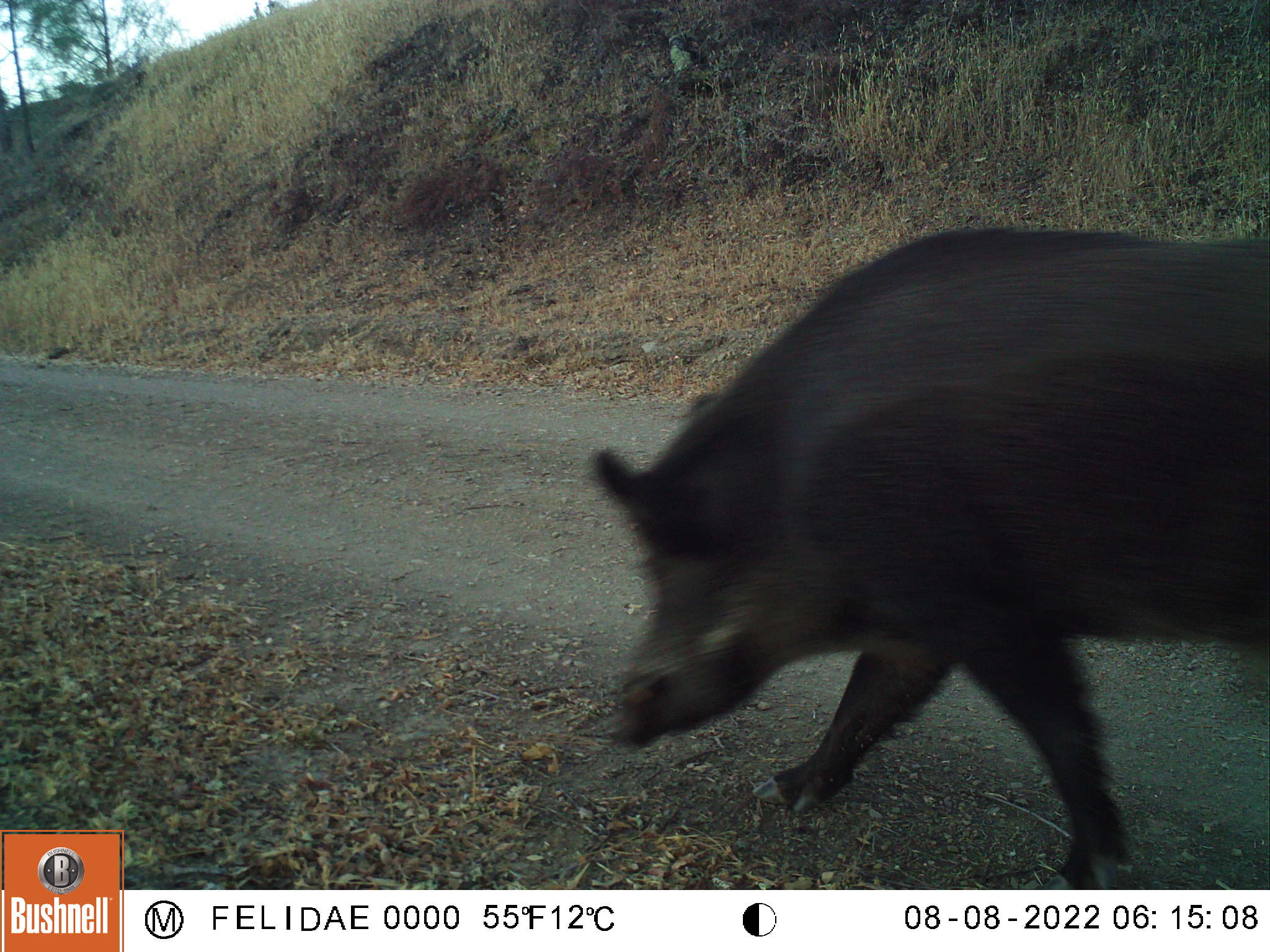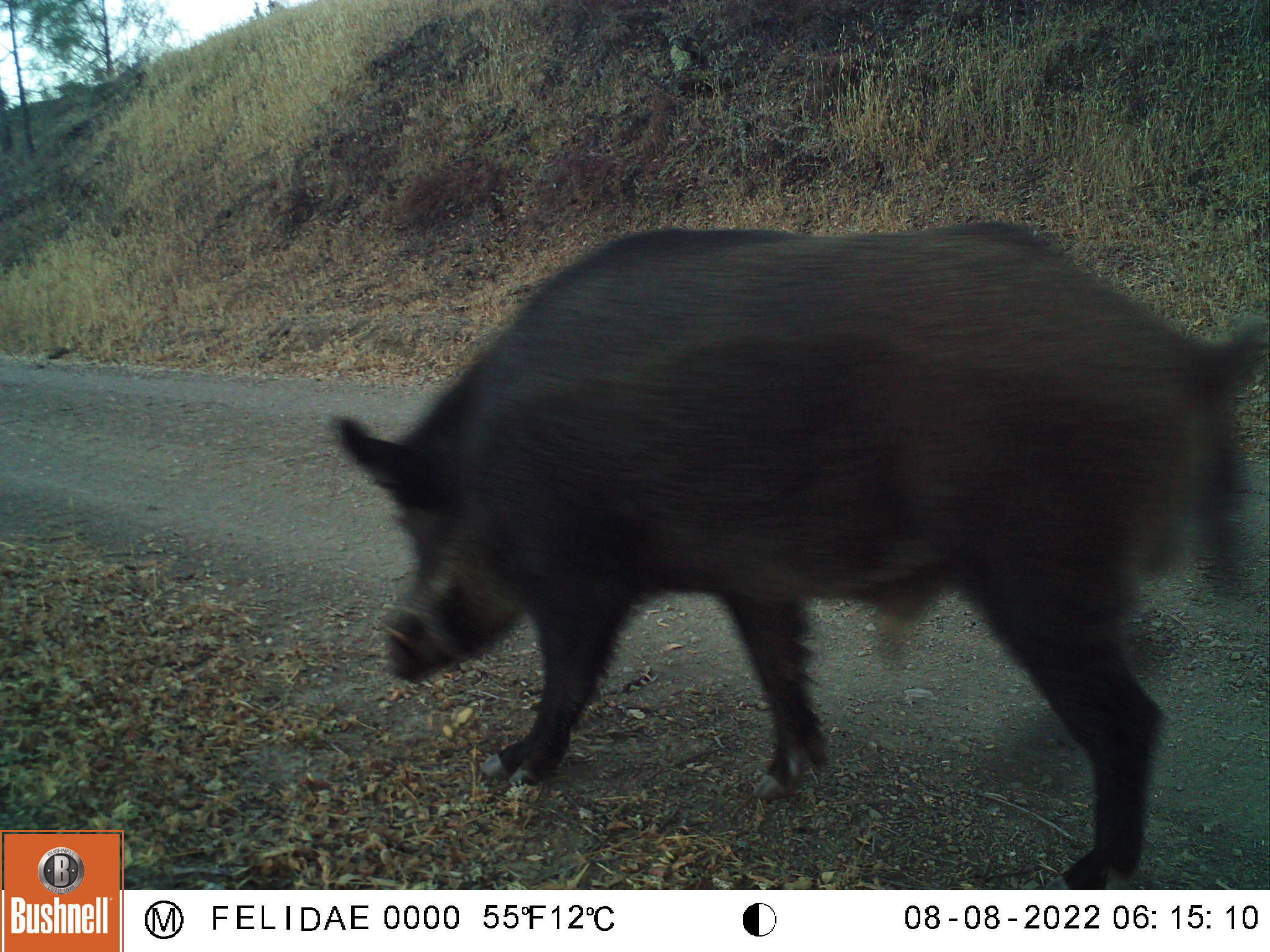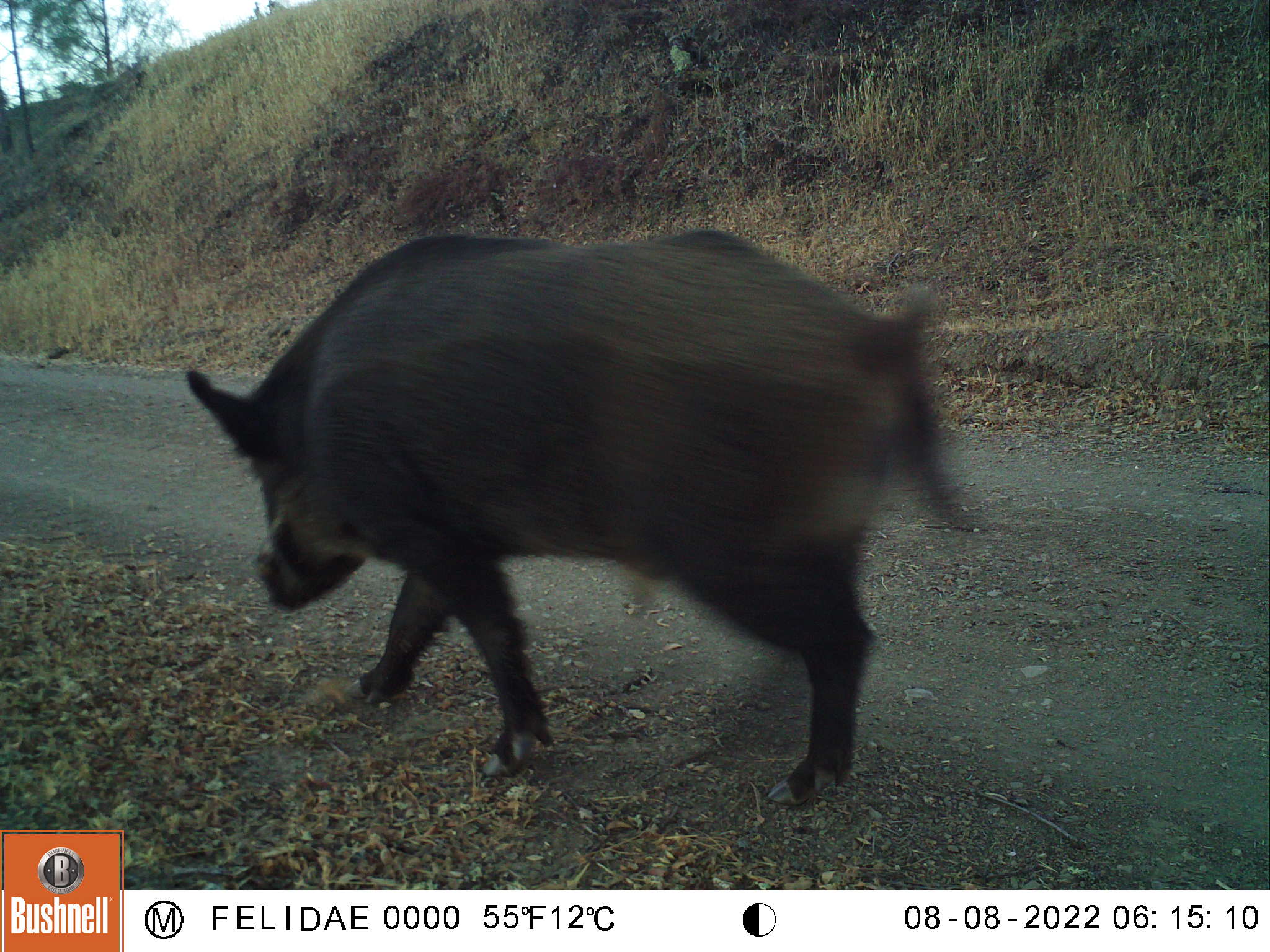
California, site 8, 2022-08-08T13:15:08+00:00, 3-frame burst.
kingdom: Animalia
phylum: Chordata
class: Mammalia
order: Artiodactyla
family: Suidae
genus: Sus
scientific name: Sus scrofa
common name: wild boar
Wild boar (Sus scrofa).